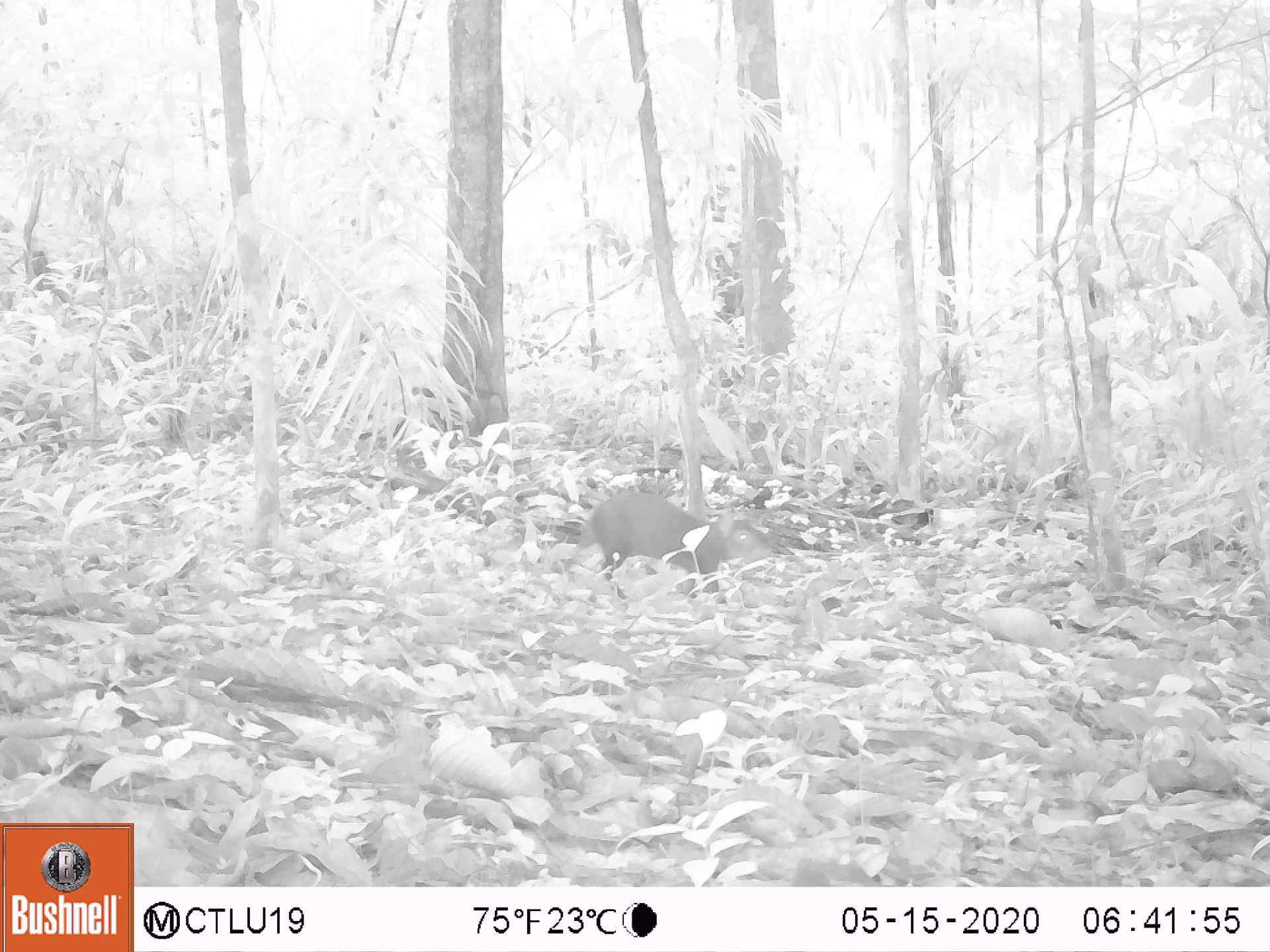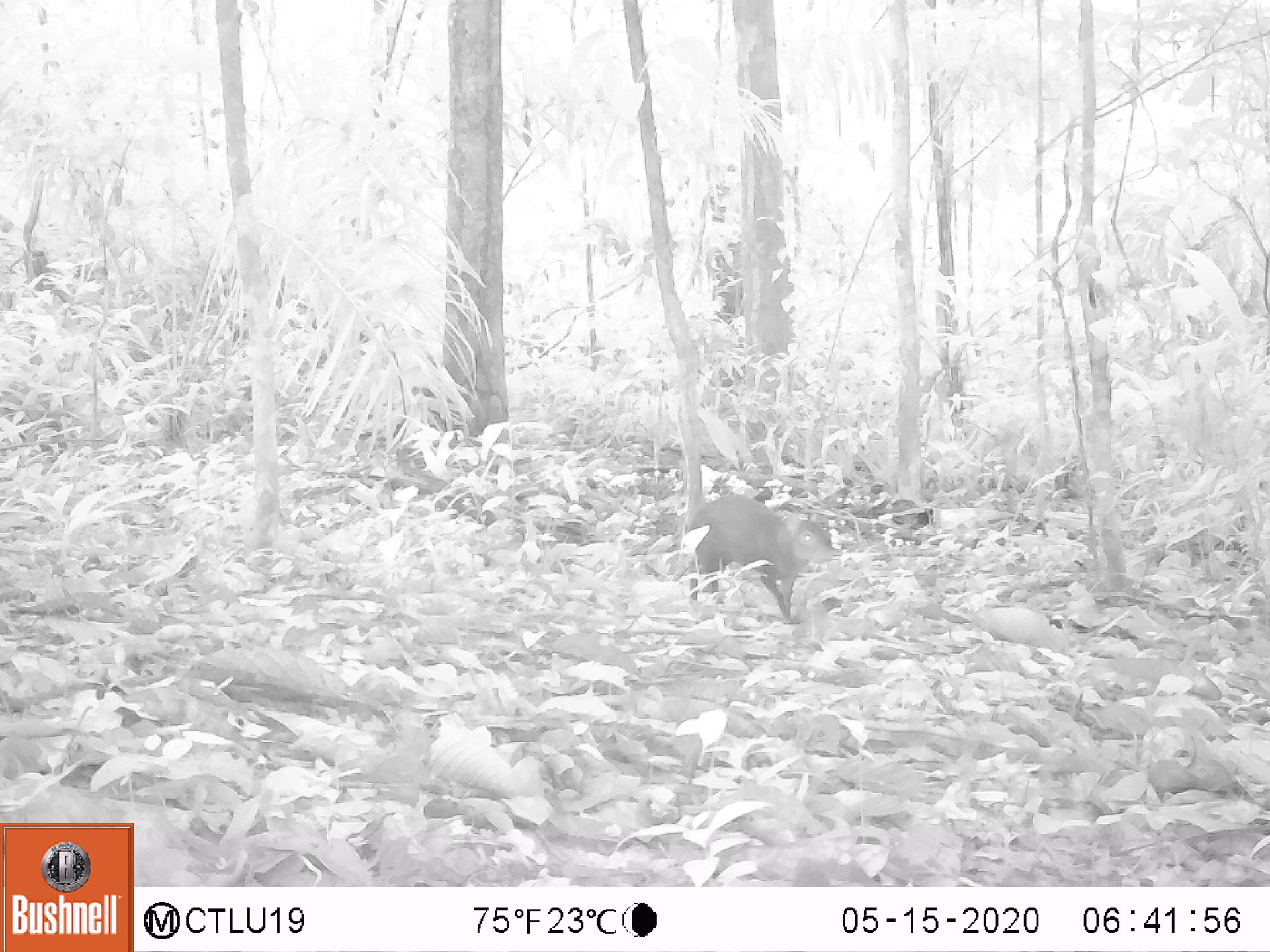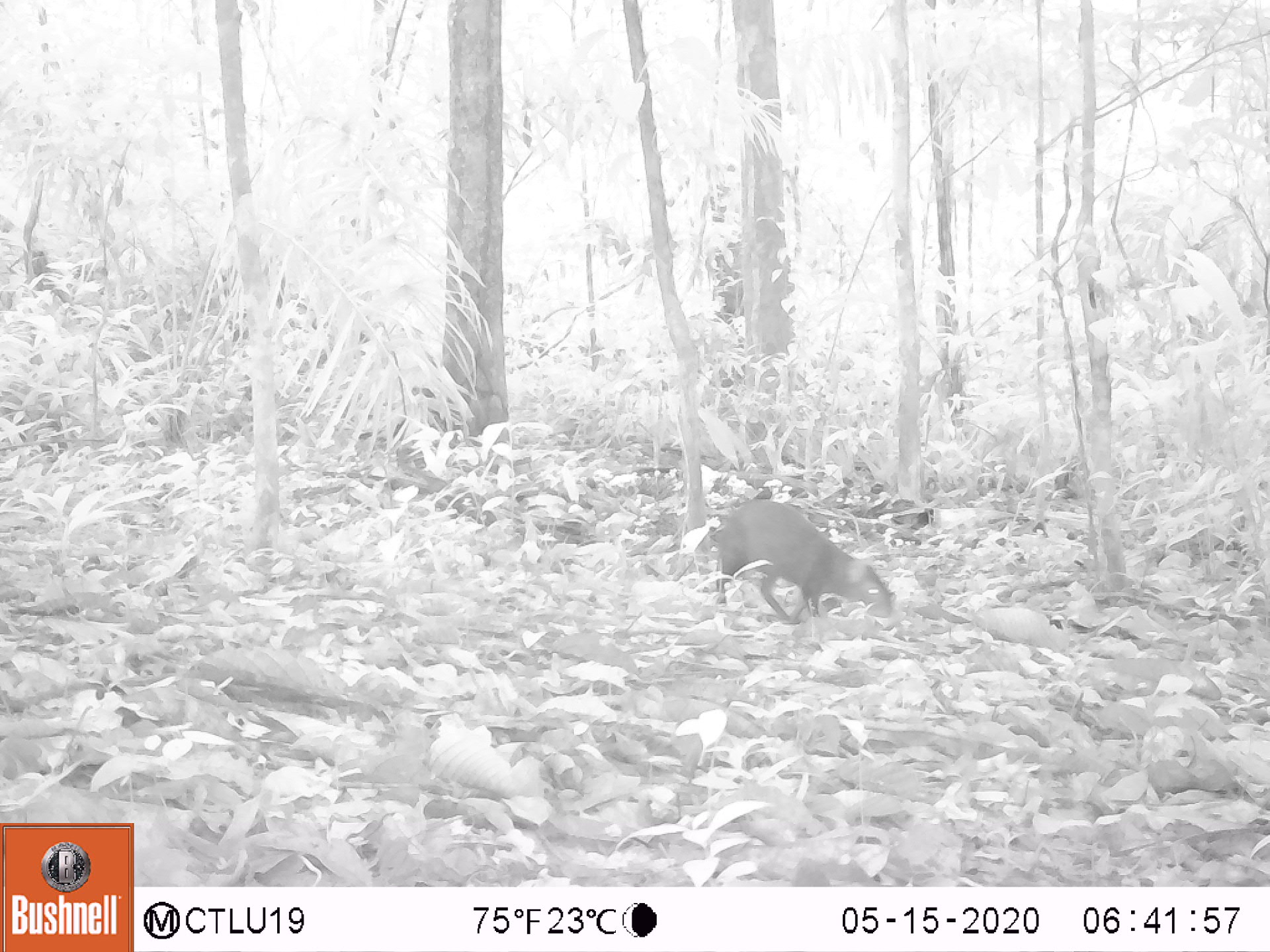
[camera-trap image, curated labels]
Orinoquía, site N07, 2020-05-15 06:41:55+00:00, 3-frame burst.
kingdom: Animalia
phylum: Chordata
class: Mammalia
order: Rodentia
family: Dasyproctidae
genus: Dasyprocta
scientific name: Dasyprocta fuliginosa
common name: black agouti